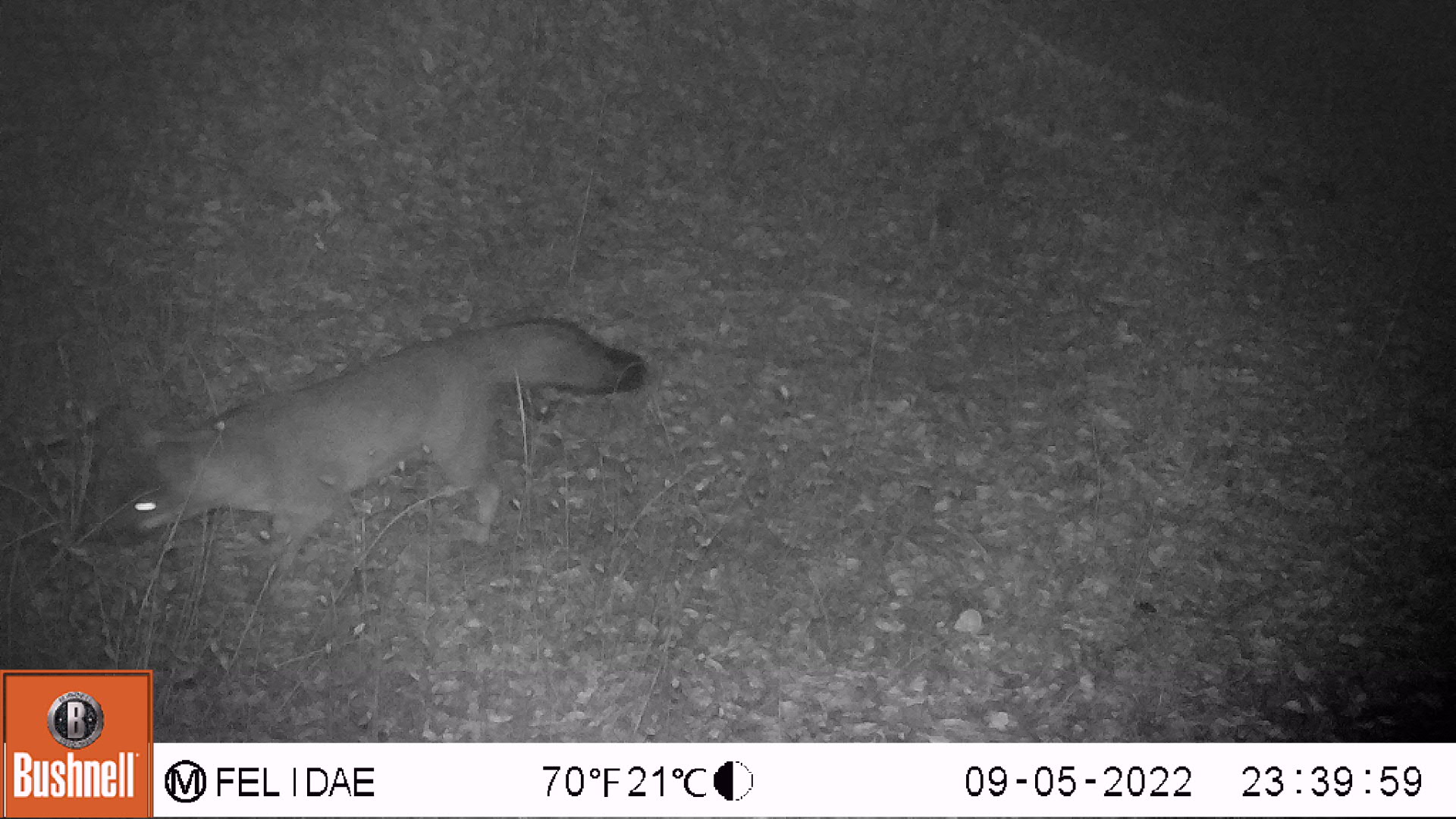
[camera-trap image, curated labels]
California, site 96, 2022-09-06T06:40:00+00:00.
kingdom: Animalia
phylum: Chordata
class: Mammalia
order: Carnivora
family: Canidae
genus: Urocyon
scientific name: Urocyon cinereoargenteus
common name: gray fox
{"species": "gray fox (Urocyon cinereoargenteus)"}